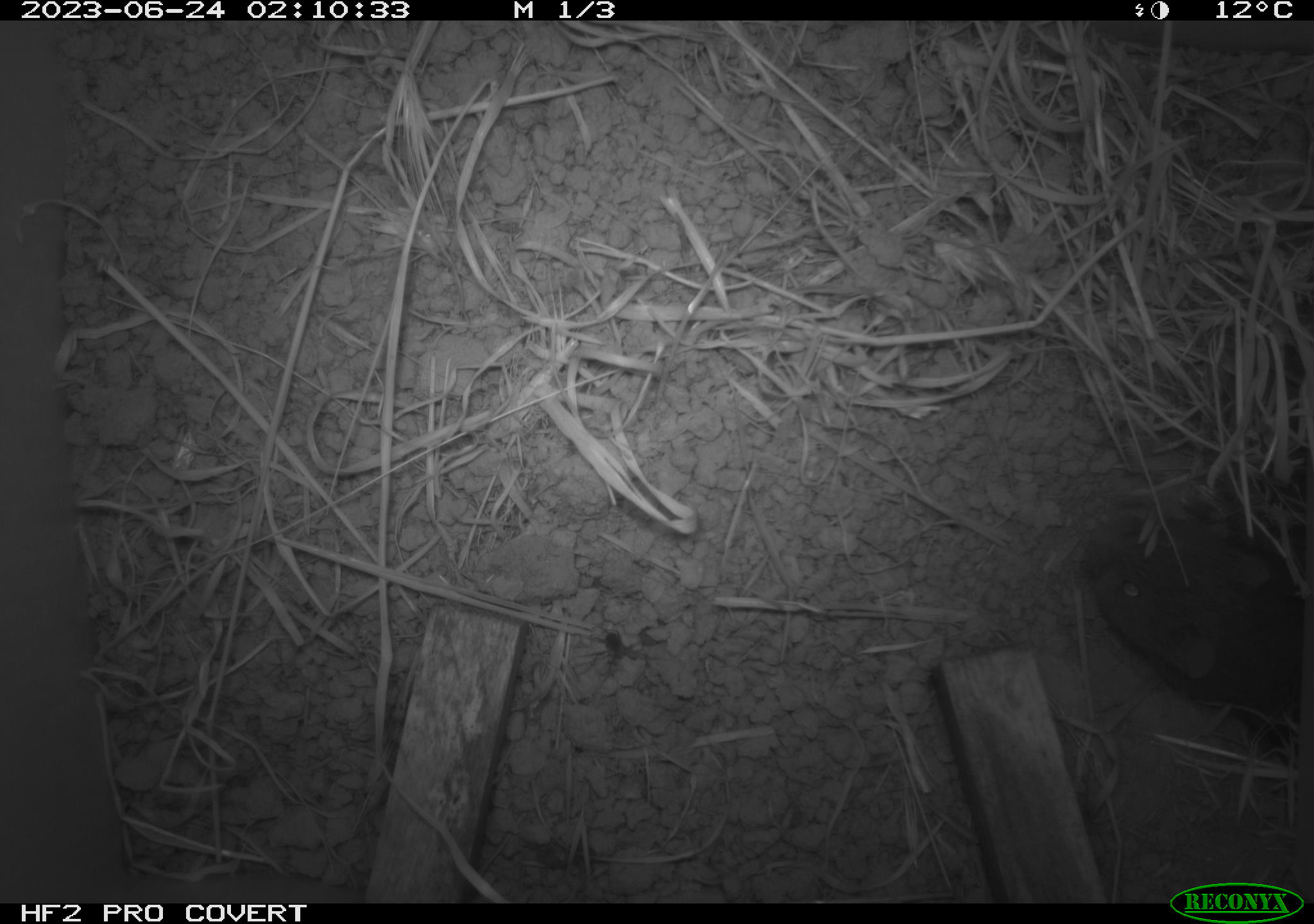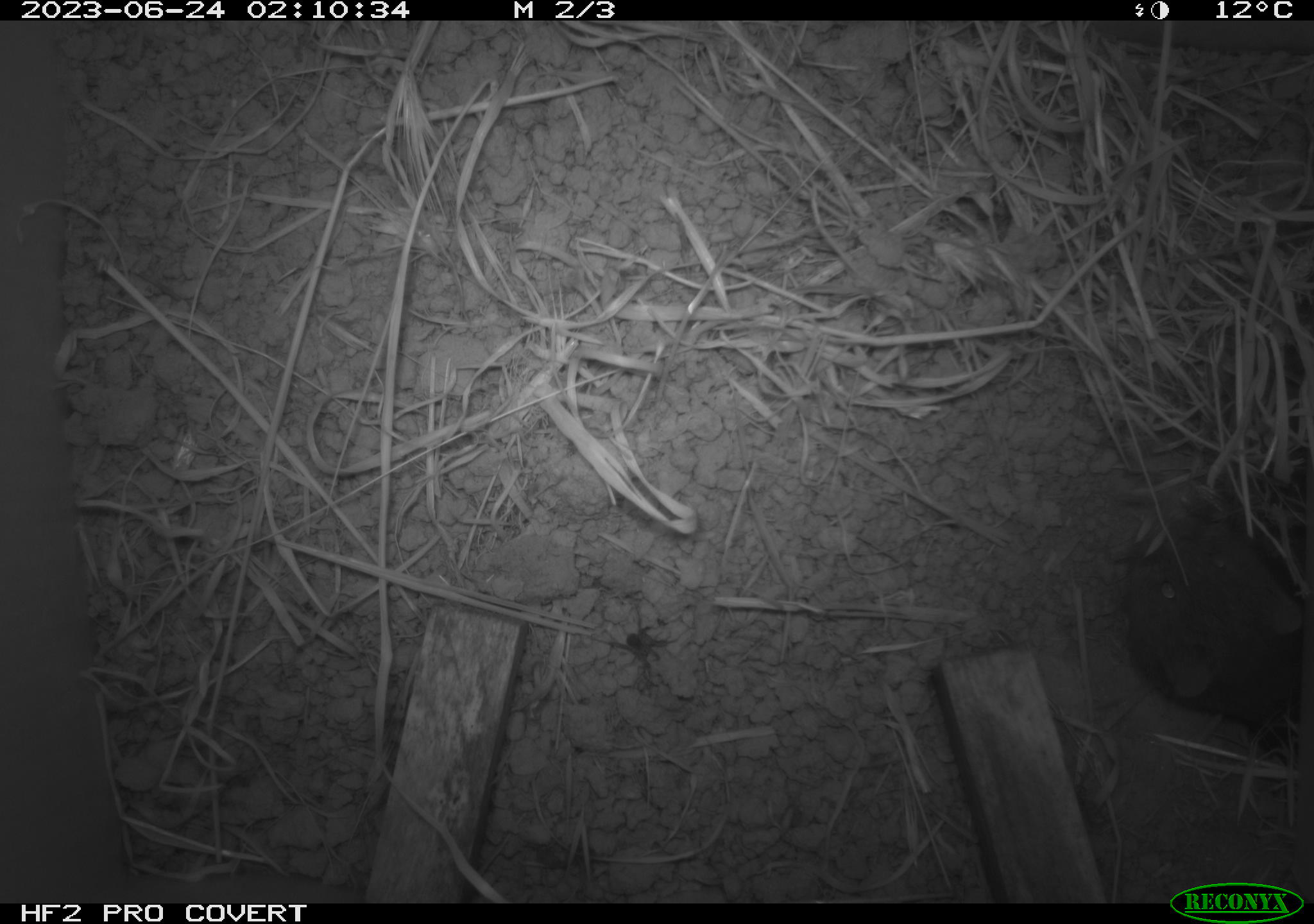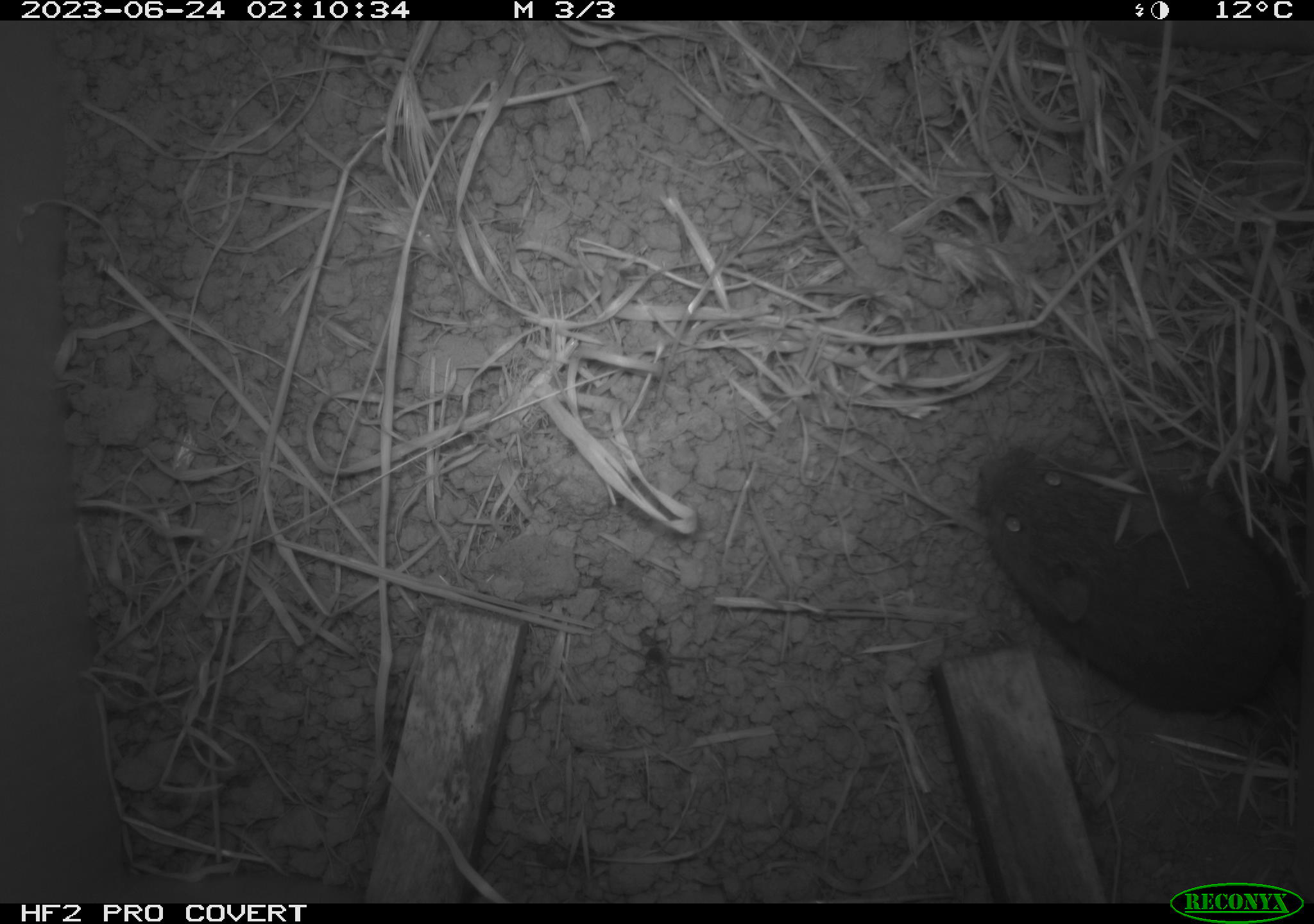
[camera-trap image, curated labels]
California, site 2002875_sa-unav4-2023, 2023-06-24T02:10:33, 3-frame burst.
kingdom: Animalia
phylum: Chordata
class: Mammalia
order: Rodentia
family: Cricetidae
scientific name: Arvicolinae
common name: voles, lemmings, and muskrats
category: arvicolinae subfamily